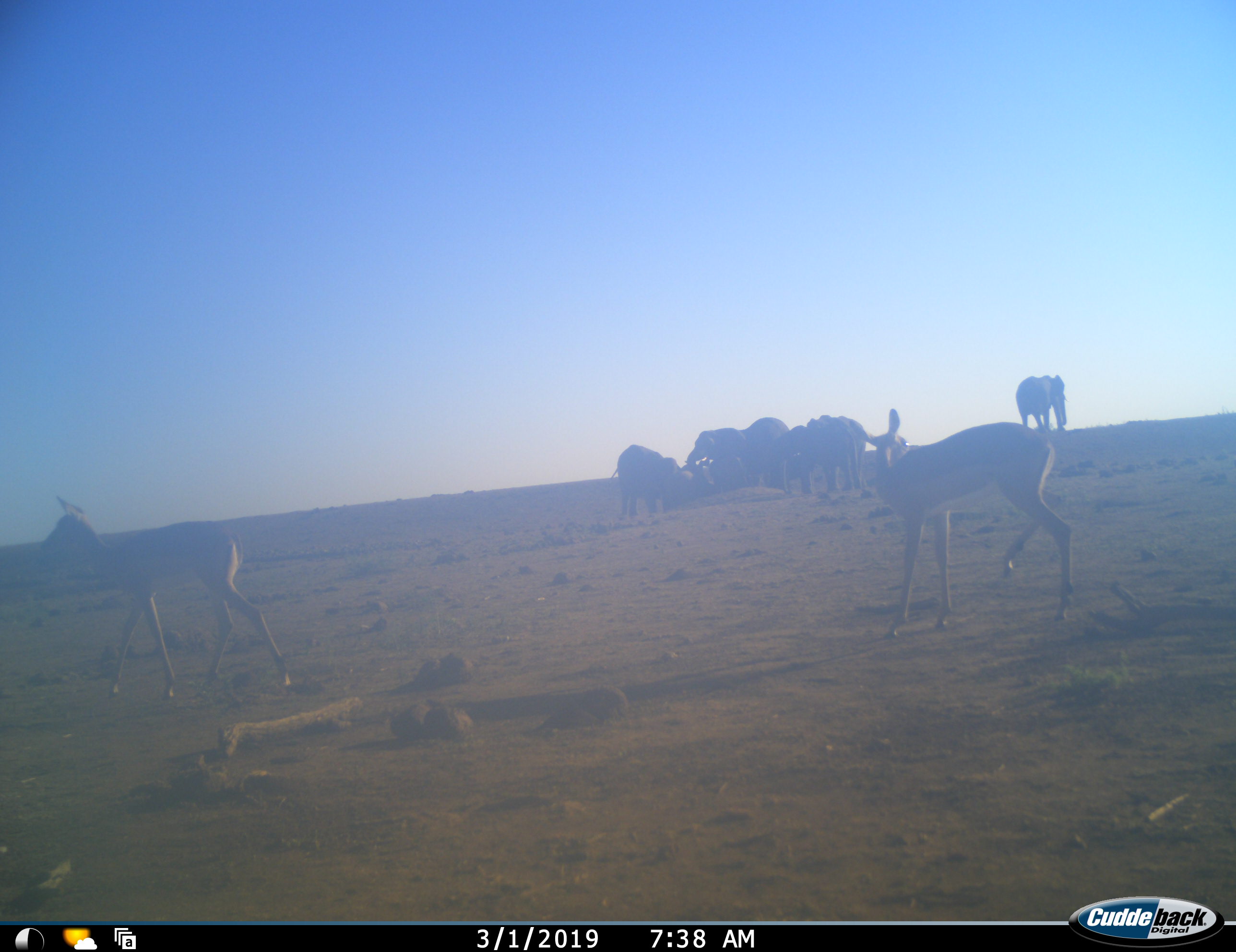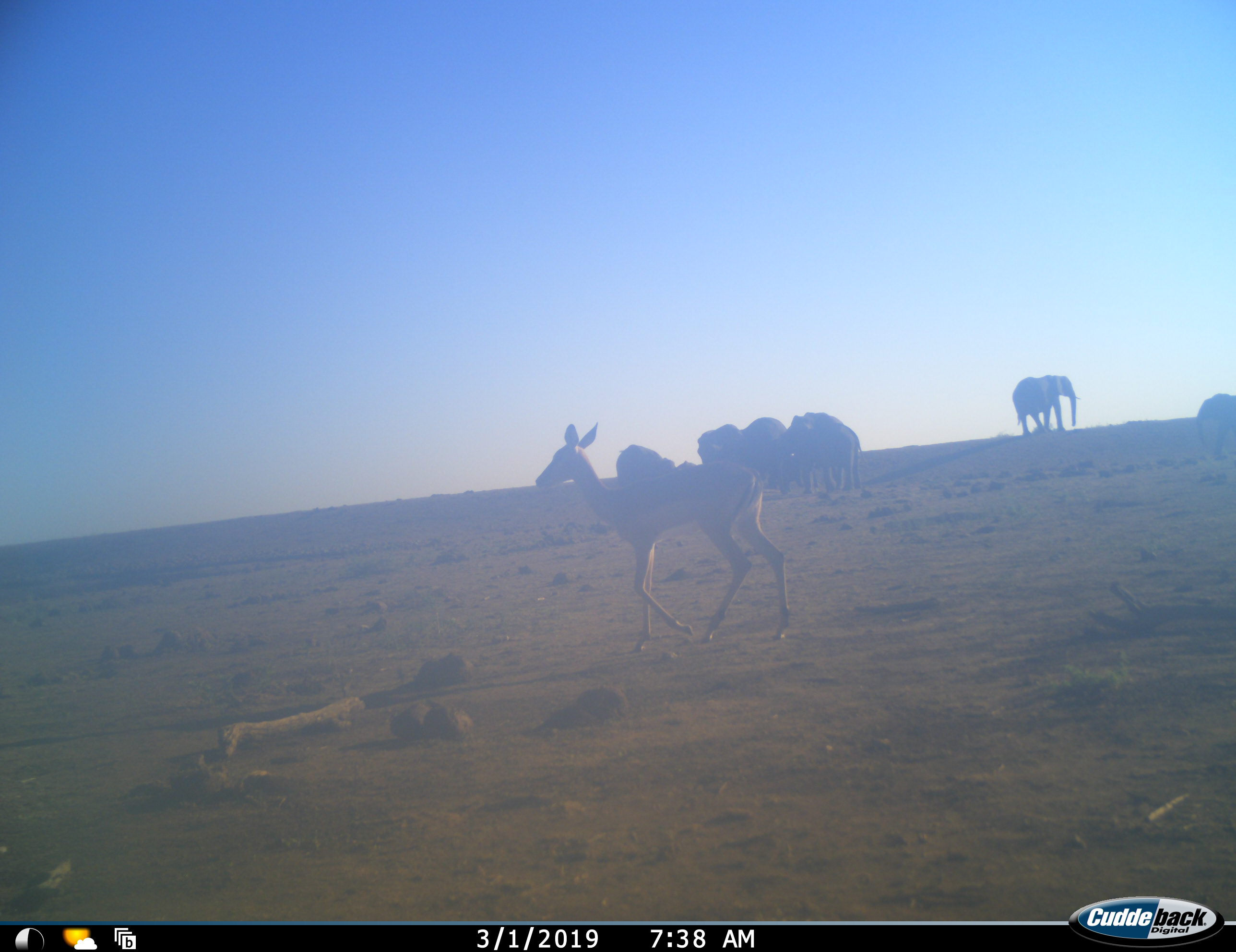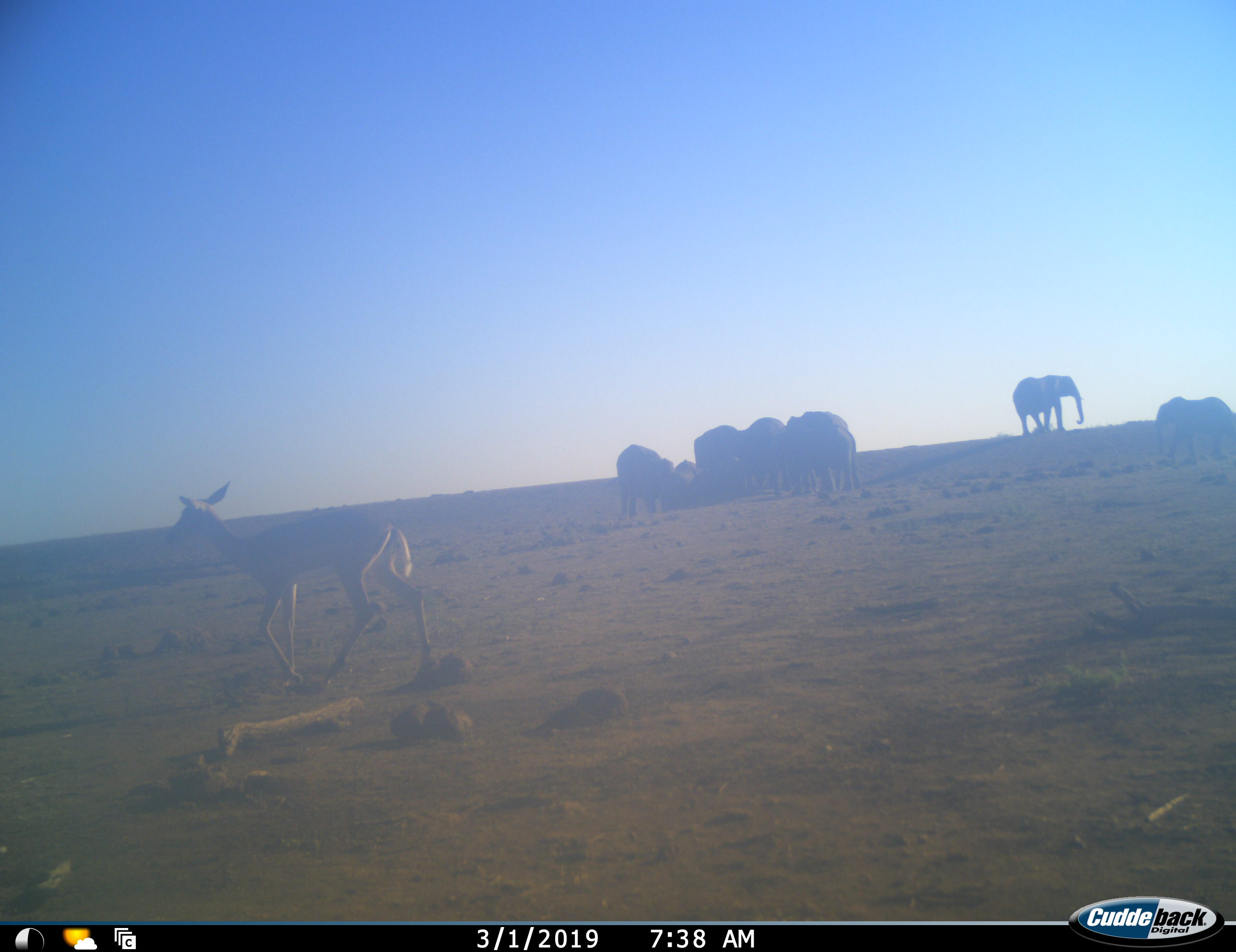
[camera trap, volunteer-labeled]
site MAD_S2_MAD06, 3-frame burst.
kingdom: Animalia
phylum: Chordata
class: Mammalia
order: Proboscidea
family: Elephantidae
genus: Loxodonta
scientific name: Loxodonta africana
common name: african bush elephant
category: elephant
Elephant (african bush elephant) (Loxodonta africana), count 8. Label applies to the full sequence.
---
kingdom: Animalia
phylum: Chordata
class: Mammalia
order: Artiodactyla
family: Bovidae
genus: Aepyceros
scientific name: Aepyceros melampus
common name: impala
Impala (Aepyceros melampus), count 2. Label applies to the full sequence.